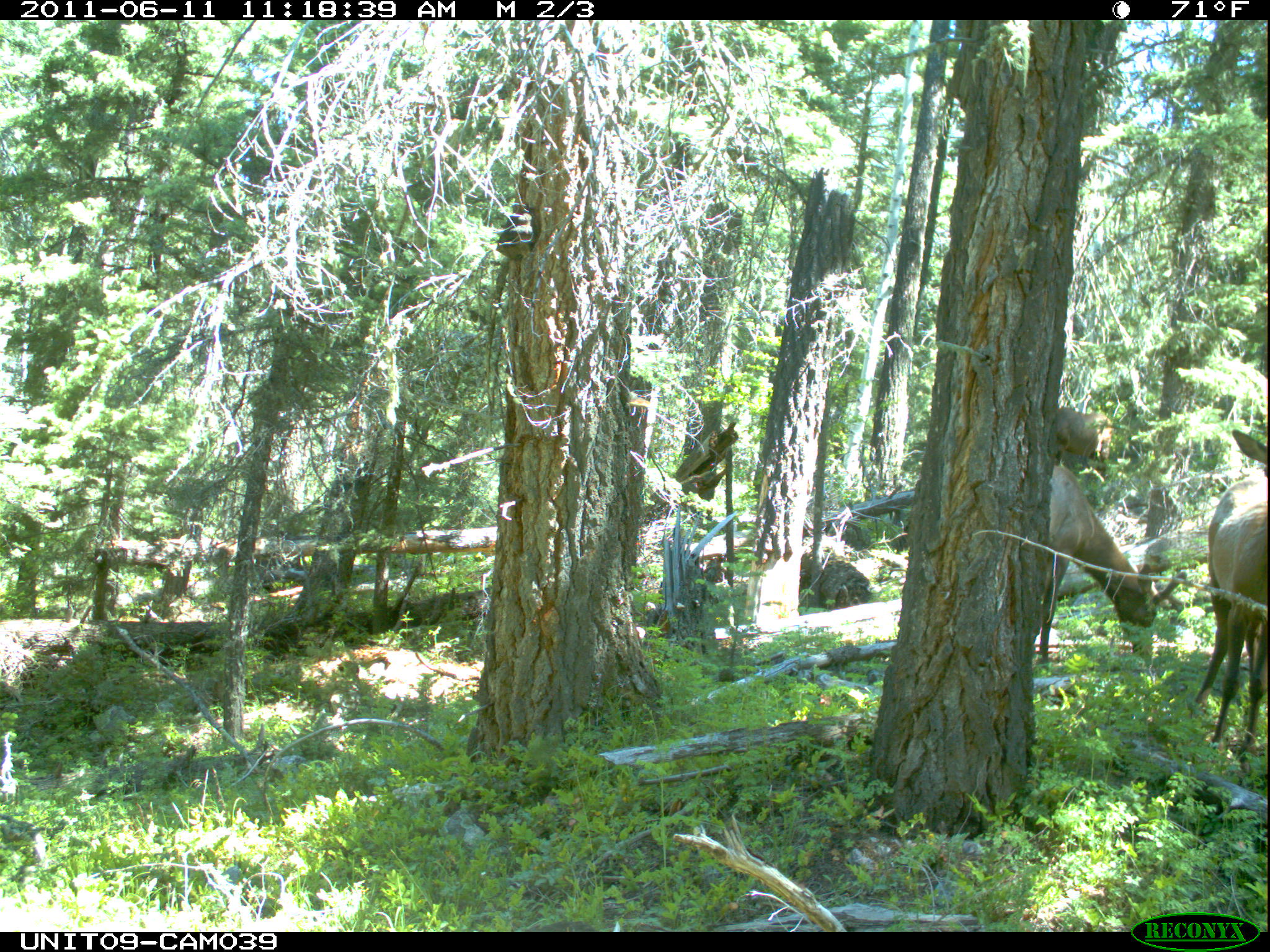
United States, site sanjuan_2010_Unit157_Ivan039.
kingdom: Animalia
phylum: Chordata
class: Mammalia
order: Artiodactyla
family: Cervidae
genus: Cervus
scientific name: Cervus elaphus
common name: red deer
Cervus elaphus (red deer).